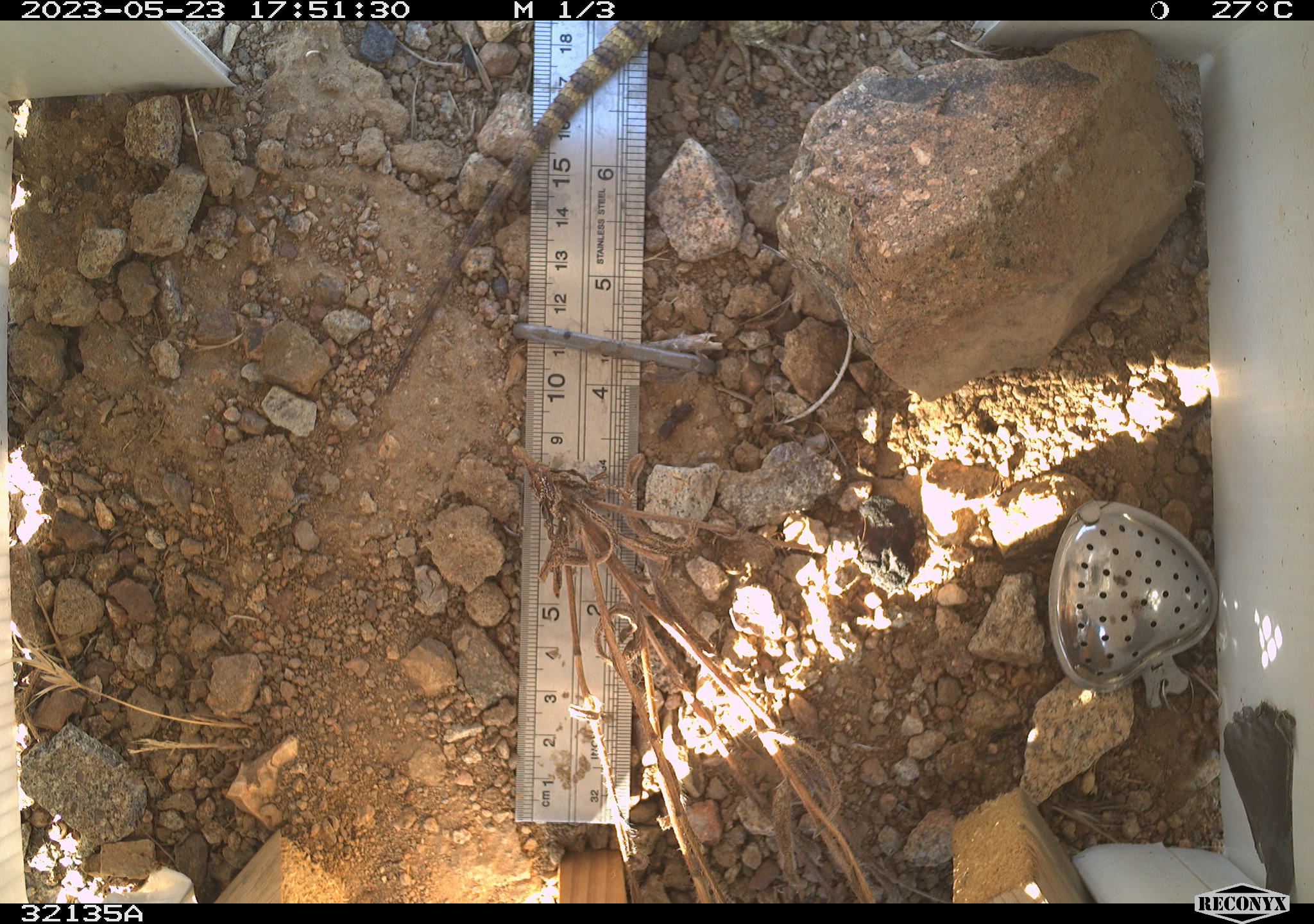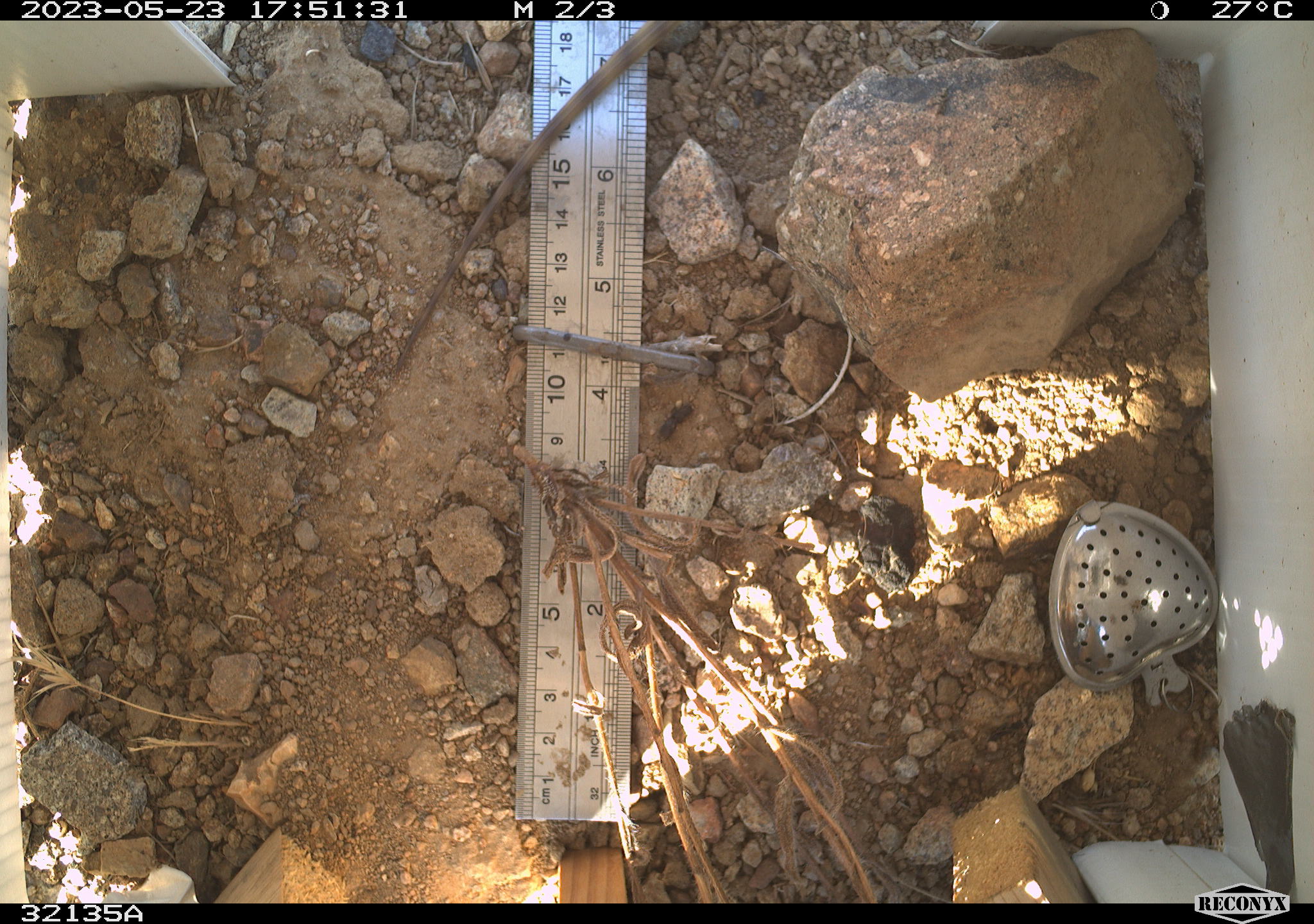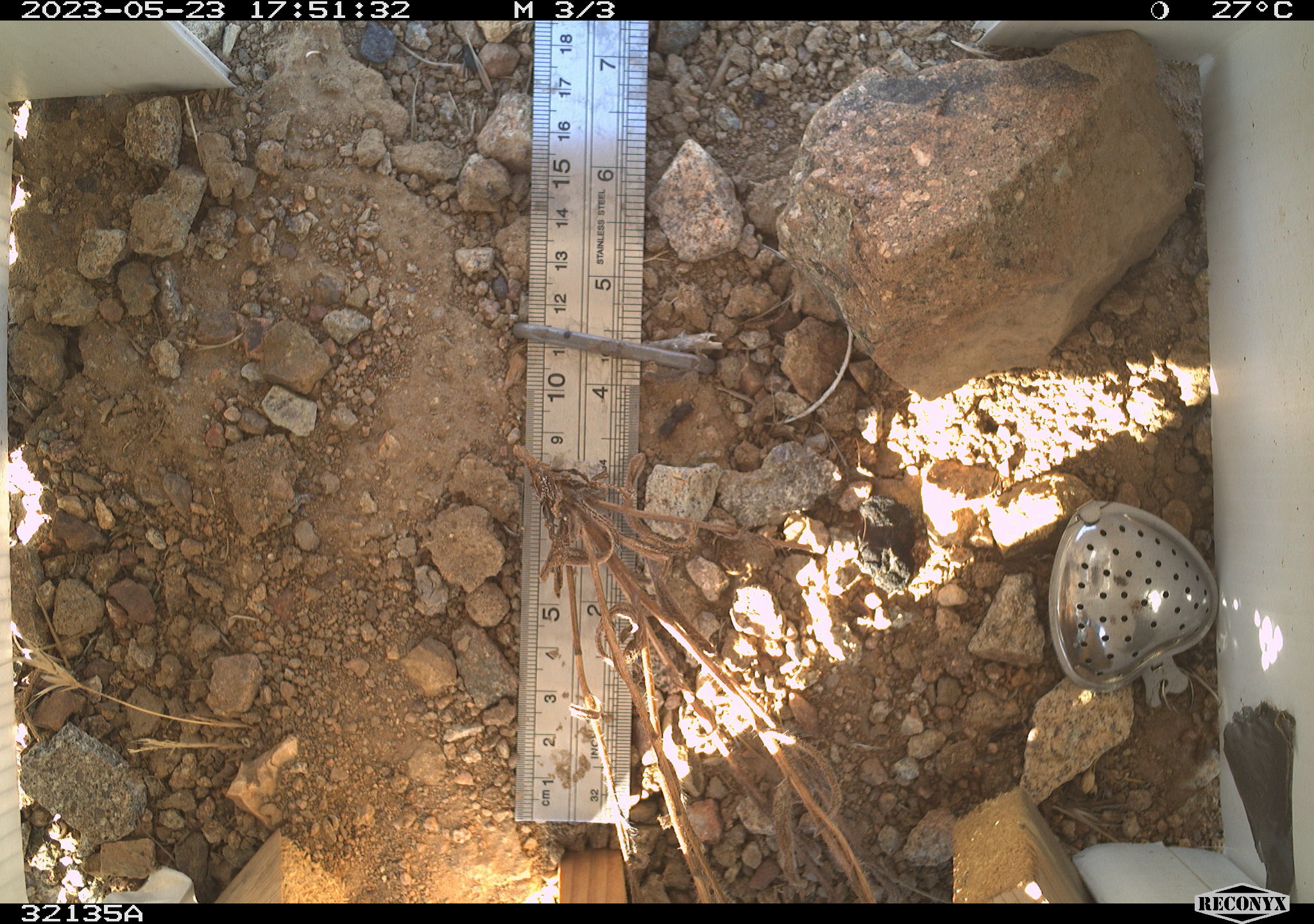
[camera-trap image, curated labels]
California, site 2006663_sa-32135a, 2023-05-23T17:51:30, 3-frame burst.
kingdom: Animalia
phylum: Chordata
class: Reptilia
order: Squamata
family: Phrynosomatidae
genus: Sceloporus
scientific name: Sceloporus uniformis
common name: yellow-backed spiny lizard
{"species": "yellow-backed spiny lizard (Sceloporus uniformis)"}